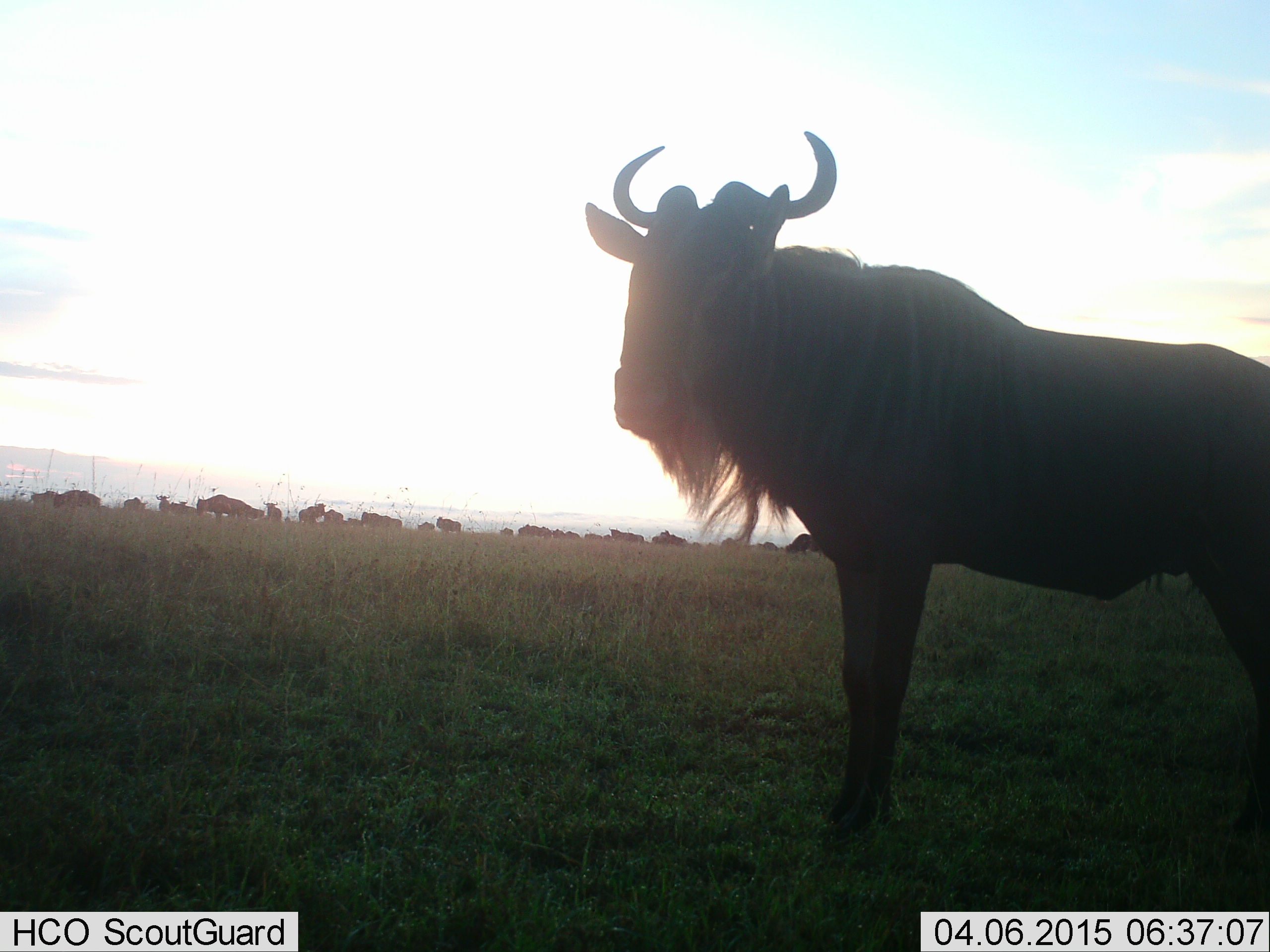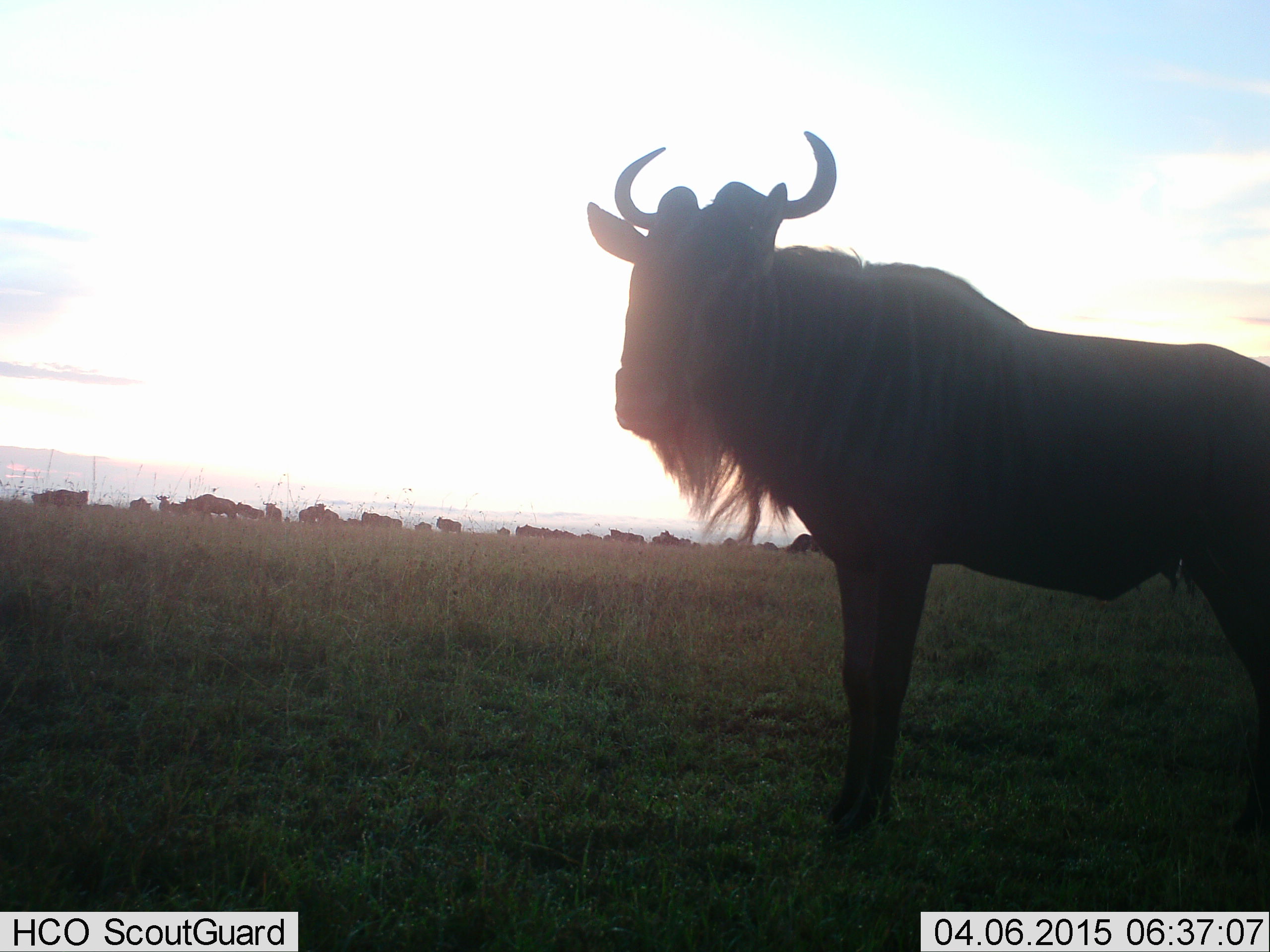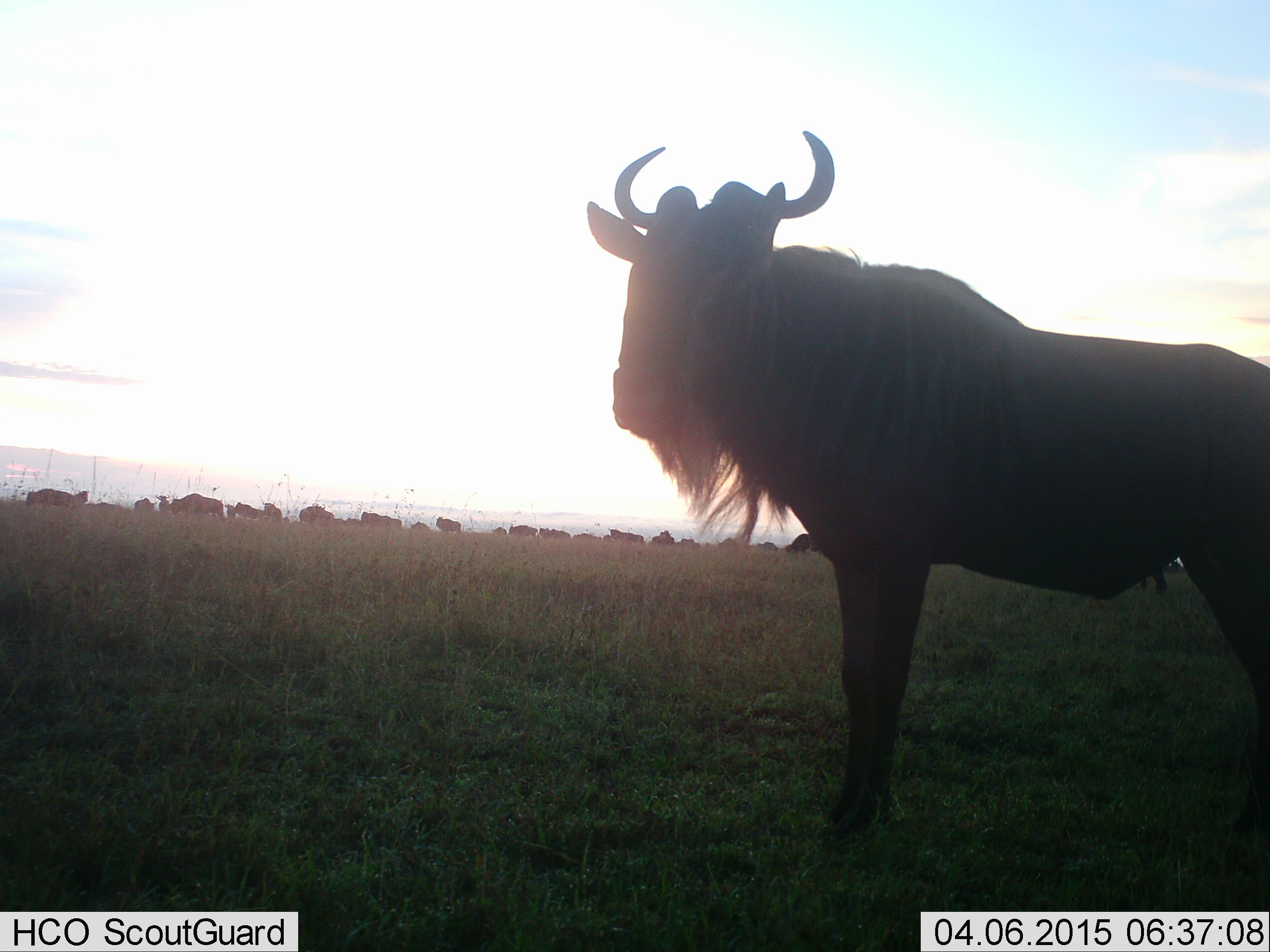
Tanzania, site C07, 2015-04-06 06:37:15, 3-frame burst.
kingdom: Animalia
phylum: Chordata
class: Mammalia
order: Artiodactyla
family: Bovidae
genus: Connochaetes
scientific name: Connochaetes taurinus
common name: blue wildebeest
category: wildebeest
Wildebeest (blue wildebeest) (Connochaetes taurinus), count 11-50. Behavior (volunteer vote fractions): standing 100%, resting 0%, moving 45%, interacting 0%. Young present (vote fraction): 0%. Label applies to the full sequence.